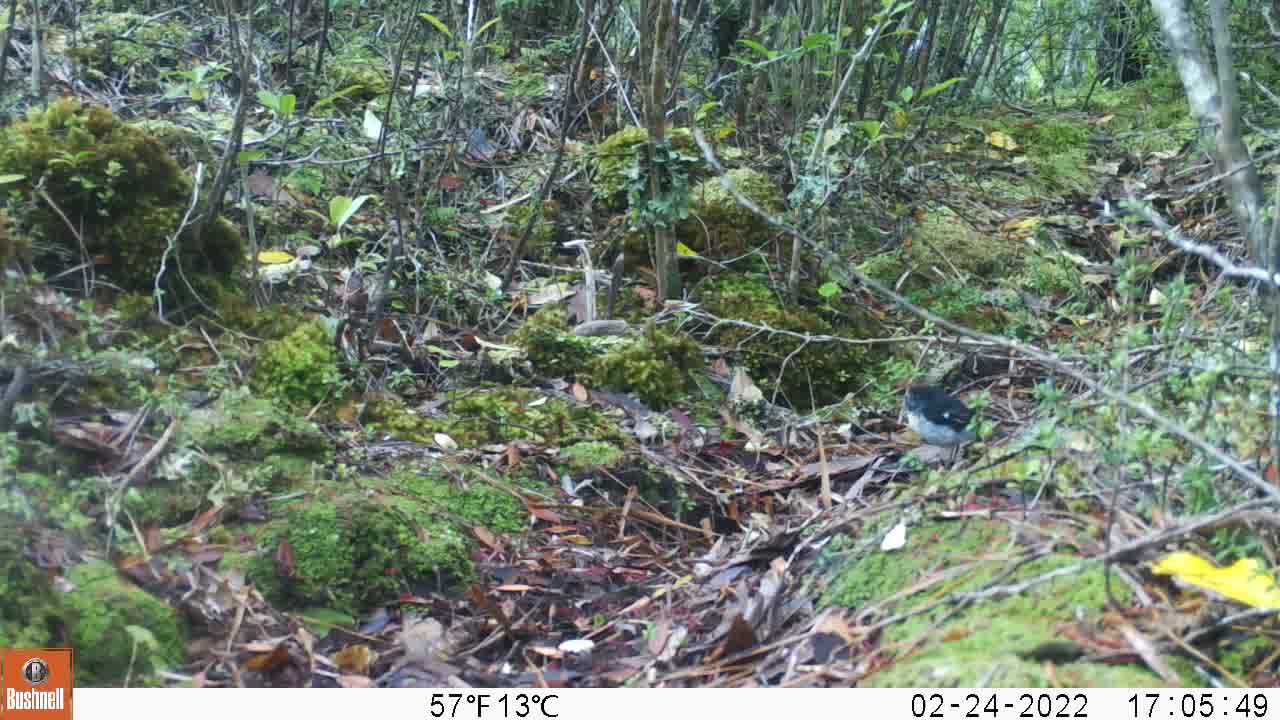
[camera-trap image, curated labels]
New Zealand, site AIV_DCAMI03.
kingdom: Animalia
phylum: Chordata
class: Aves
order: Passeriformes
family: Petroicidae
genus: Petroica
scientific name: Petroica macrocephala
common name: tomtit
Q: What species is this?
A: Tomtit (Petroica macrocephala).